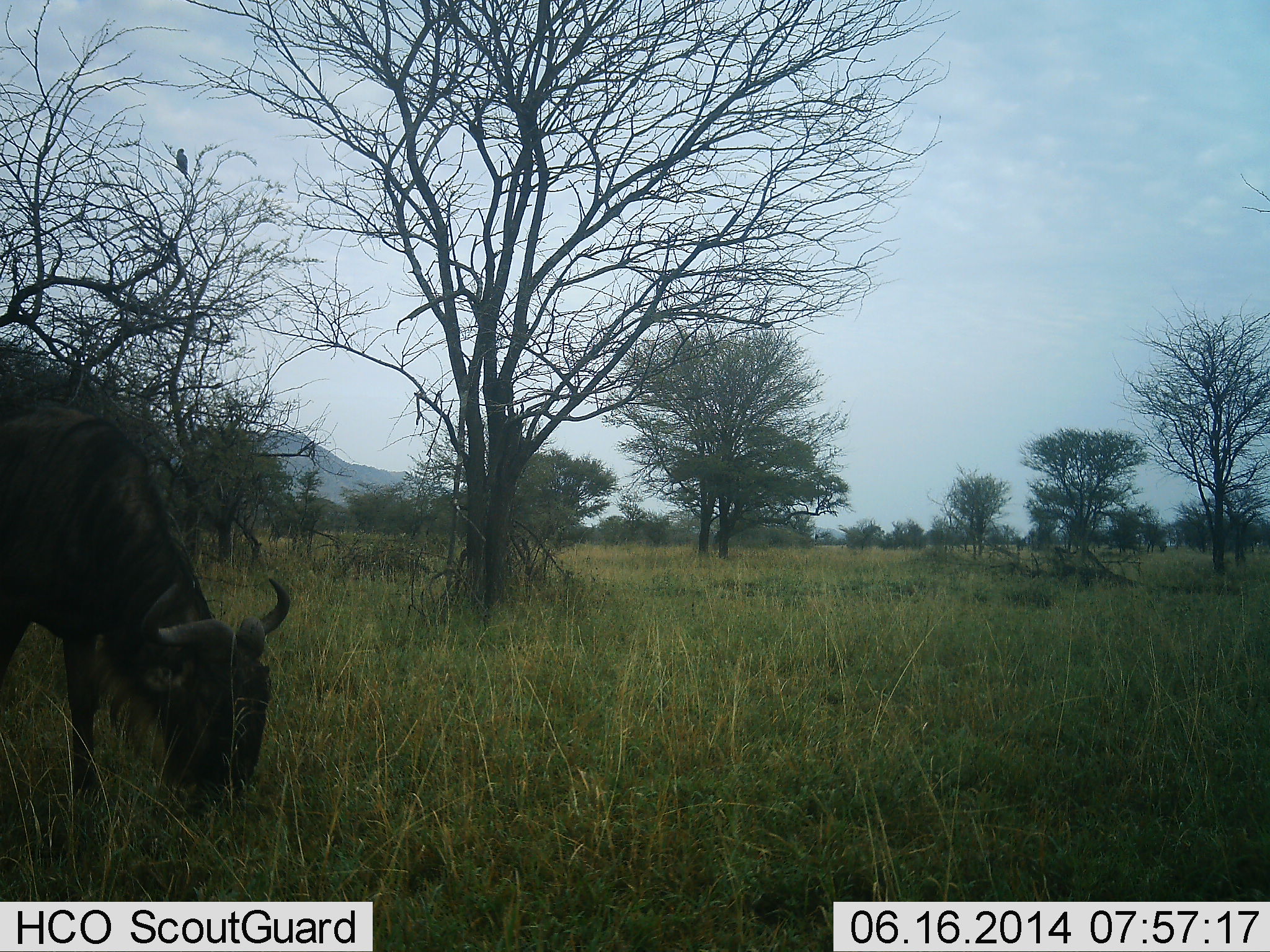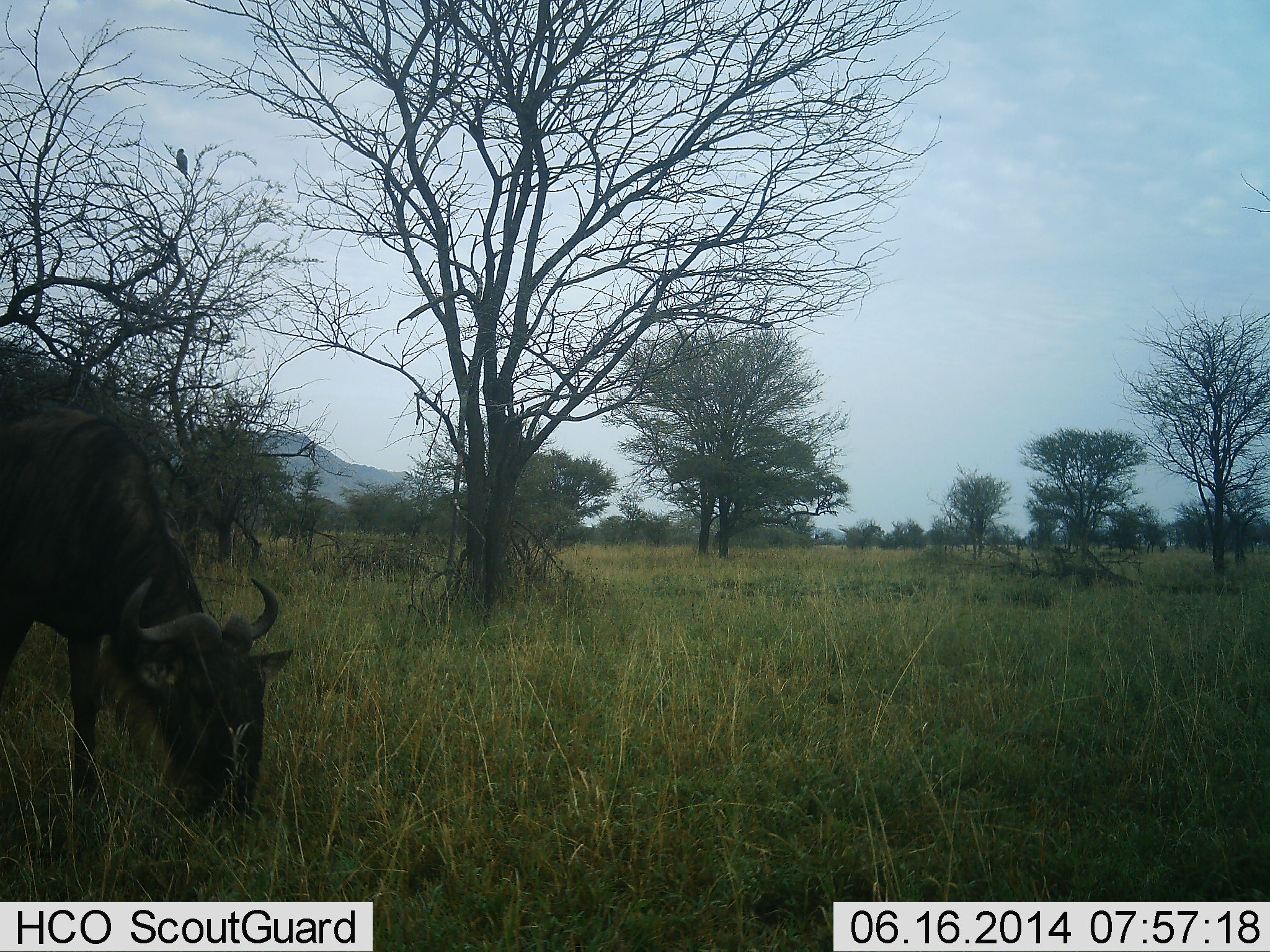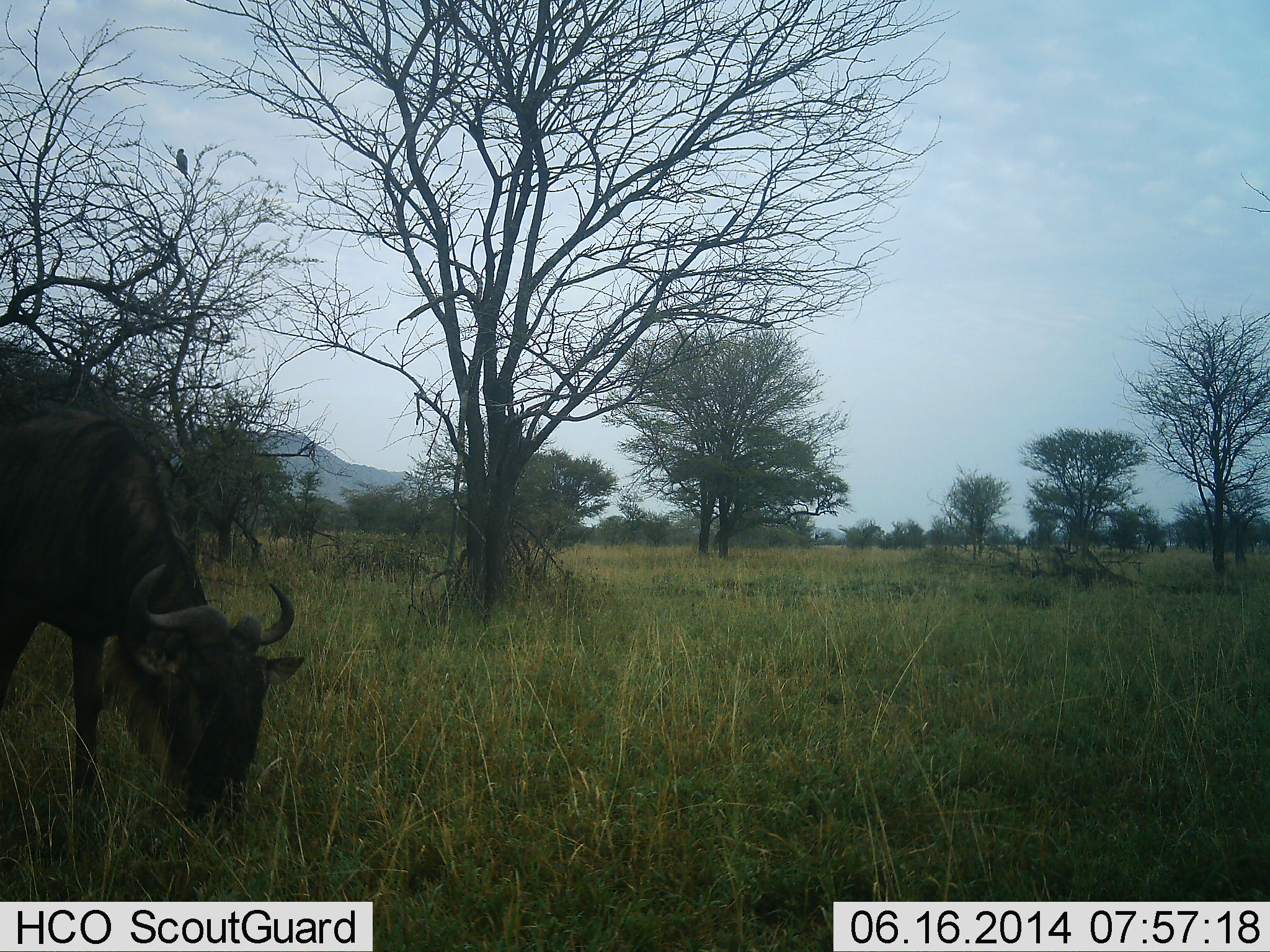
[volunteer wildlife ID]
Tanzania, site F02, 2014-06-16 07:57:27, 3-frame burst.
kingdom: Animalia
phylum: Chordata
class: Mammalia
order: Artiodactyla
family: Bovidae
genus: Connochaetes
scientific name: Connochaetes taurinus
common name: blue wildebeest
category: wildebeest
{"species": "wildebeest (blue wildebeest) (Connochaetes taurinus)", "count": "1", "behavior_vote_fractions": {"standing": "15%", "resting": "0%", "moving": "0%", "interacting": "0%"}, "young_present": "0%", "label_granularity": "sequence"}